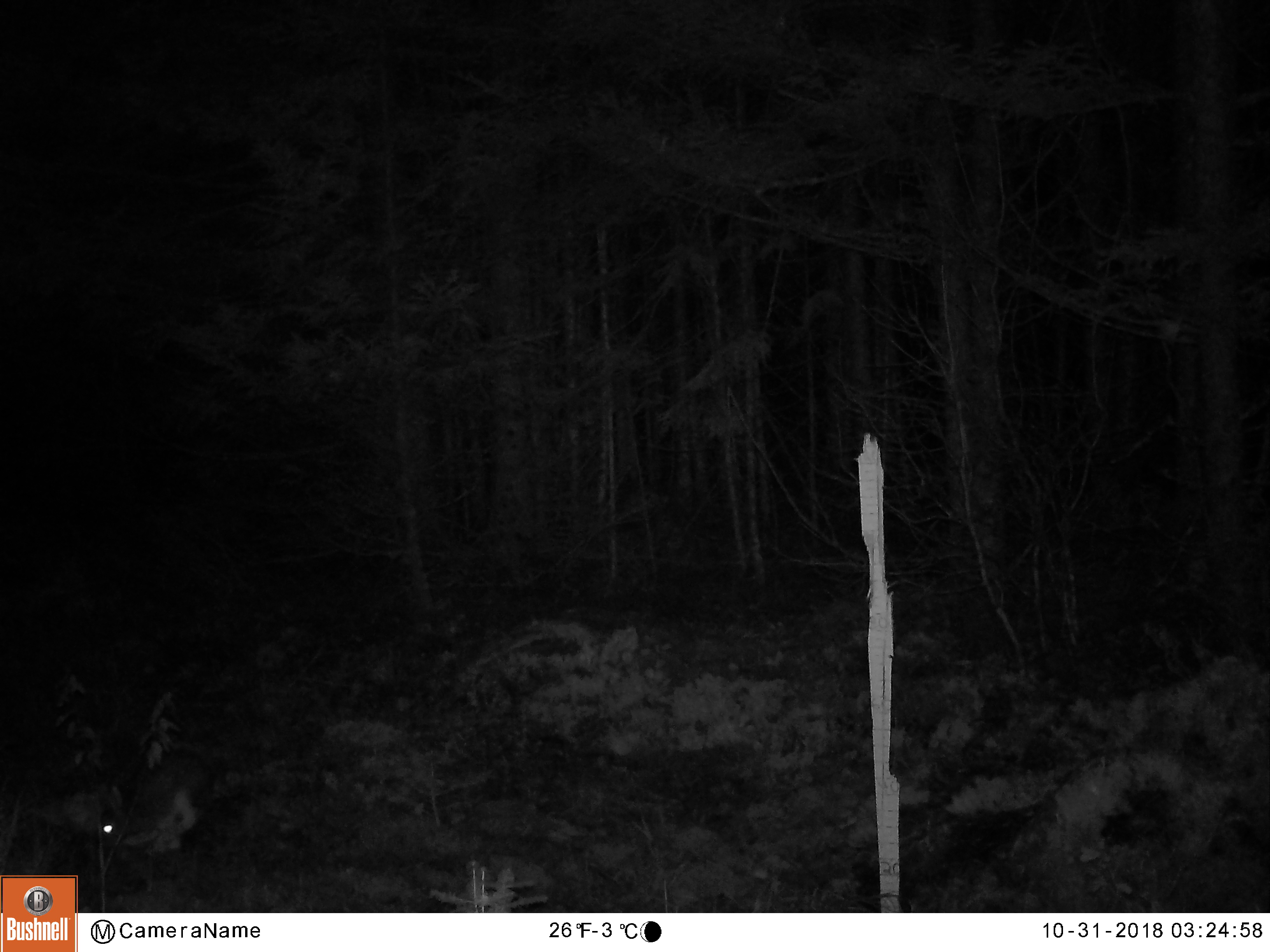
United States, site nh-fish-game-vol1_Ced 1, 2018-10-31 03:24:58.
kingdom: Animalia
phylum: Chordata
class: Mammalia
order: Lagomorpha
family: Leporidae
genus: Lepus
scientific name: Lepus americanus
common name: snowshoe hare